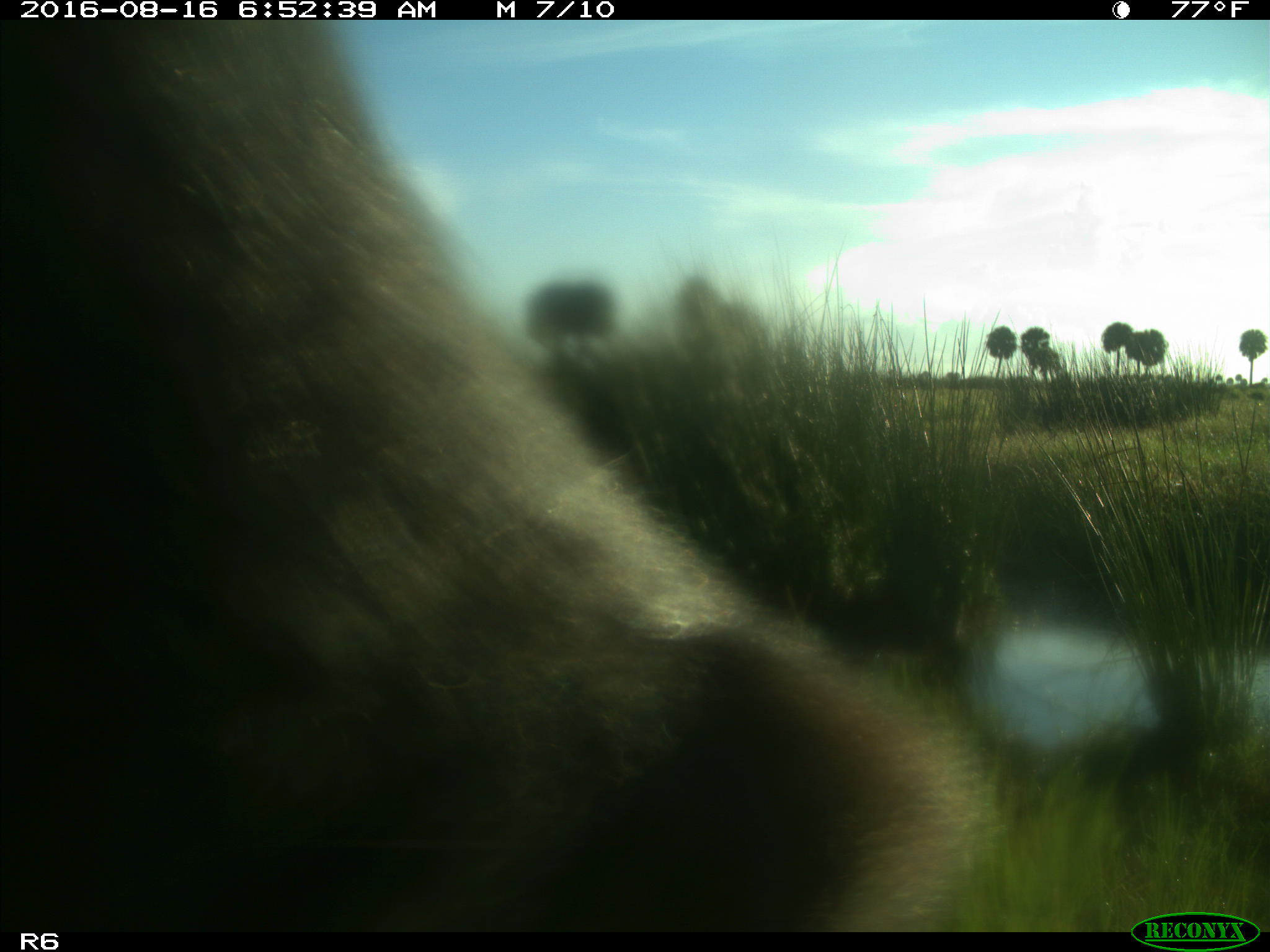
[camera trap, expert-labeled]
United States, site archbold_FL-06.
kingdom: Animalia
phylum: Chordata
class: Mammalia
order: Artiodactyla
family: Bovidae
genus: Bos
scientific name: Bos taurus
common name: domestic cow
Bos taurus (domestic cow).